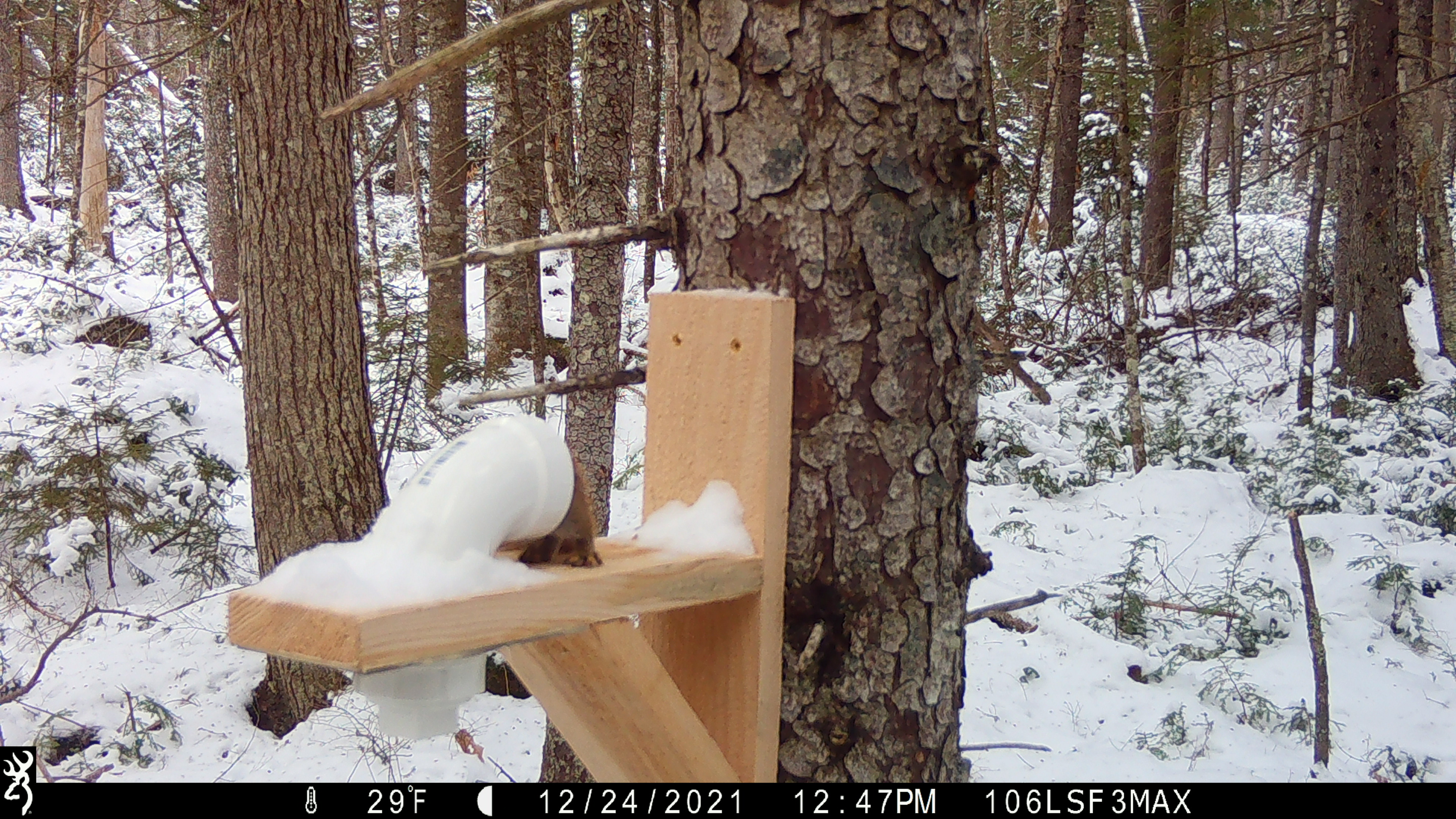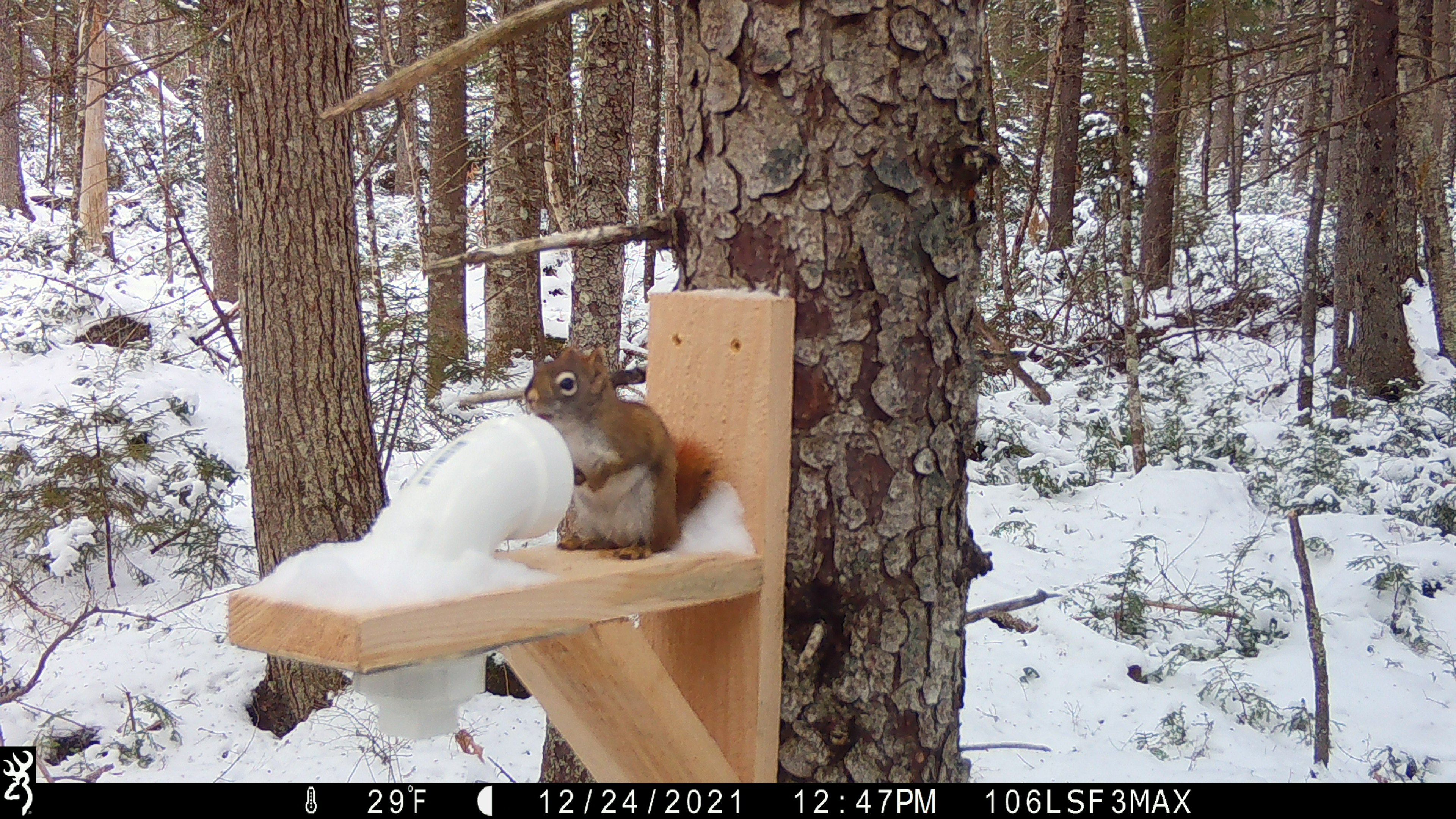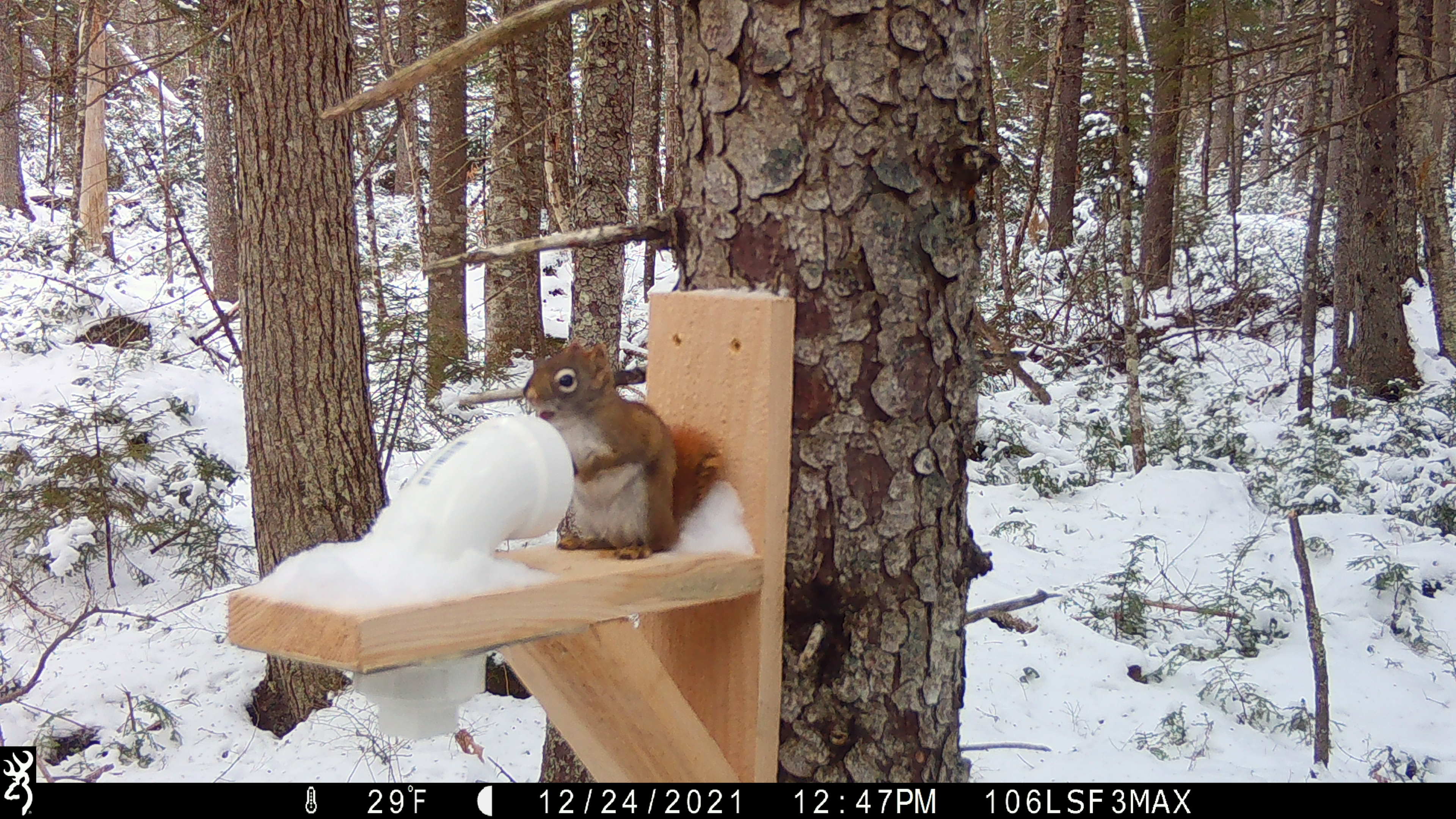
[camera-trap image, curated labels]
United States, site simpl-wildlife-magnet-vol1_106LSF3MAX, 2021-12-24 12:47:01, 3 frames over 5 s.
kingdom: Animalia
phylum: Chordata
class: Mammalia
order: Rodentia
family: Sciuridae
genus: Tamiasciurus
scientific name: Tamiasciurus hudsonicus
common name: red squirrel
Red squirrel (Tamiasciurus hudsonicus).